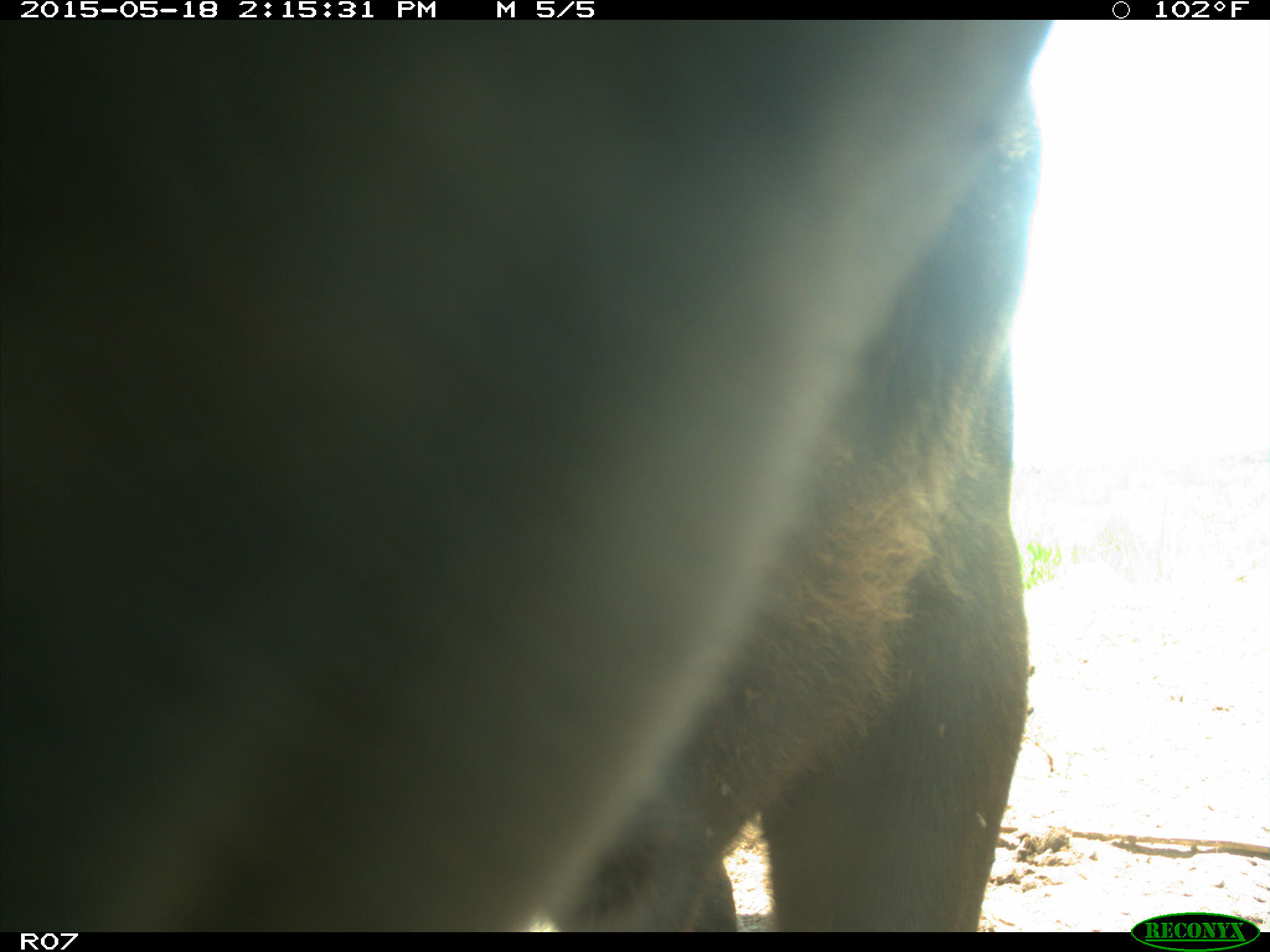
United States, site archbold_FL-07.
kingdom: Animalia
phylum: Chordata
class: Mammalia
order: Artiodactyla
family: Bovidae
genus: Bos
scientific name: Bos taurus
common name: domestic cow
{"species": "Bos taurus (domestic cow)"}